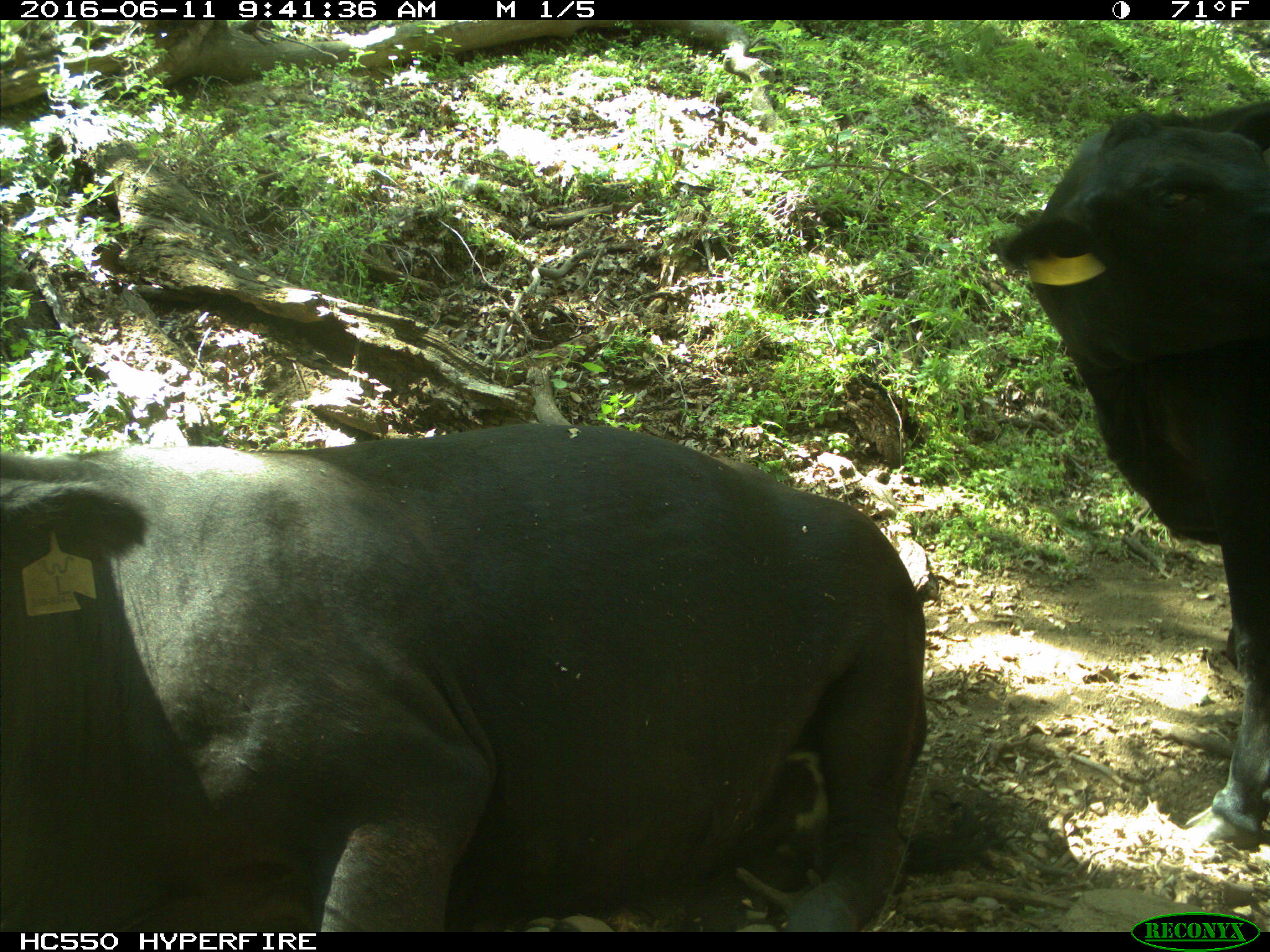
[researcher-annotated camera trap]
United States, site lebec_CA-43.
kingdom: Animalia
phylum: Chordata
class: Mammalia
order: Artiodactyla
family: Bovidae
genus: Bos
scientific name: Bos taurus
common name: domestic cow